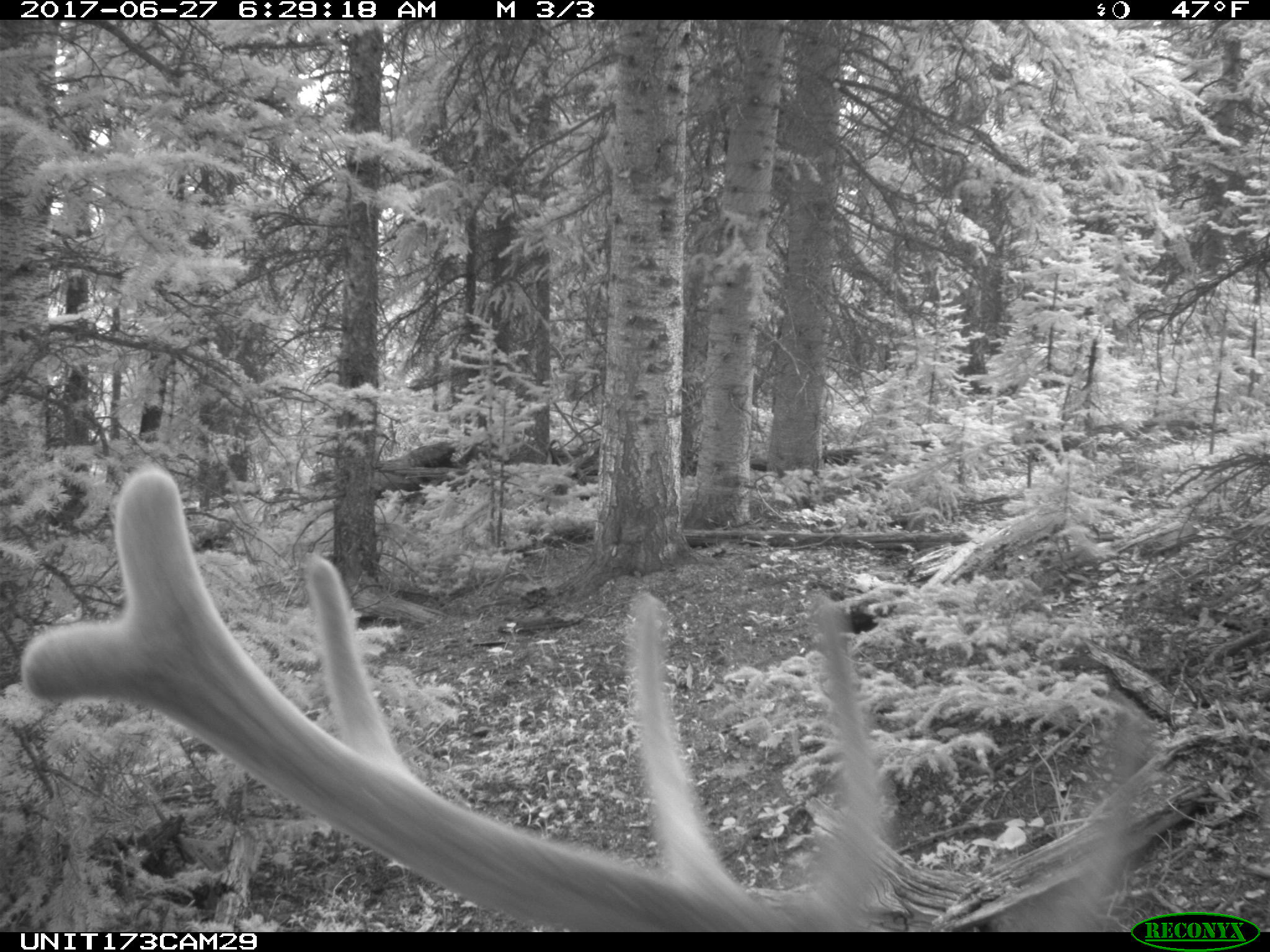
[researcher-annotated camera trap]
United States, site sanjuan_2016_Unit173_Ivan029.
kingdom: Animalia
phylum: Chordata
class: Mammalia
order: Artiodactyla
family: Cervidae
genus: Cervus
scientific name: Cervus elaphus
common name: red deer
Cervus elaphus (red deer).